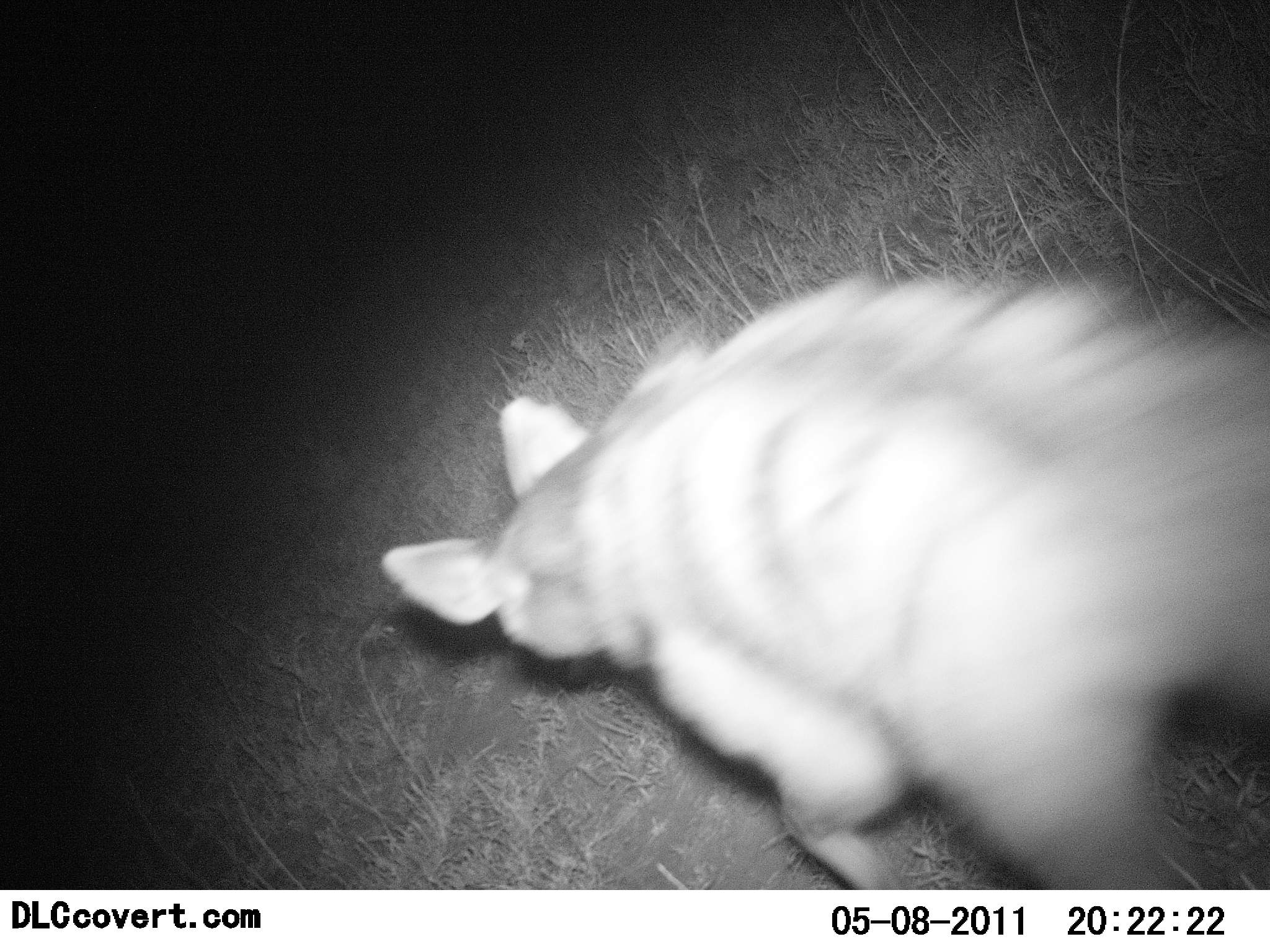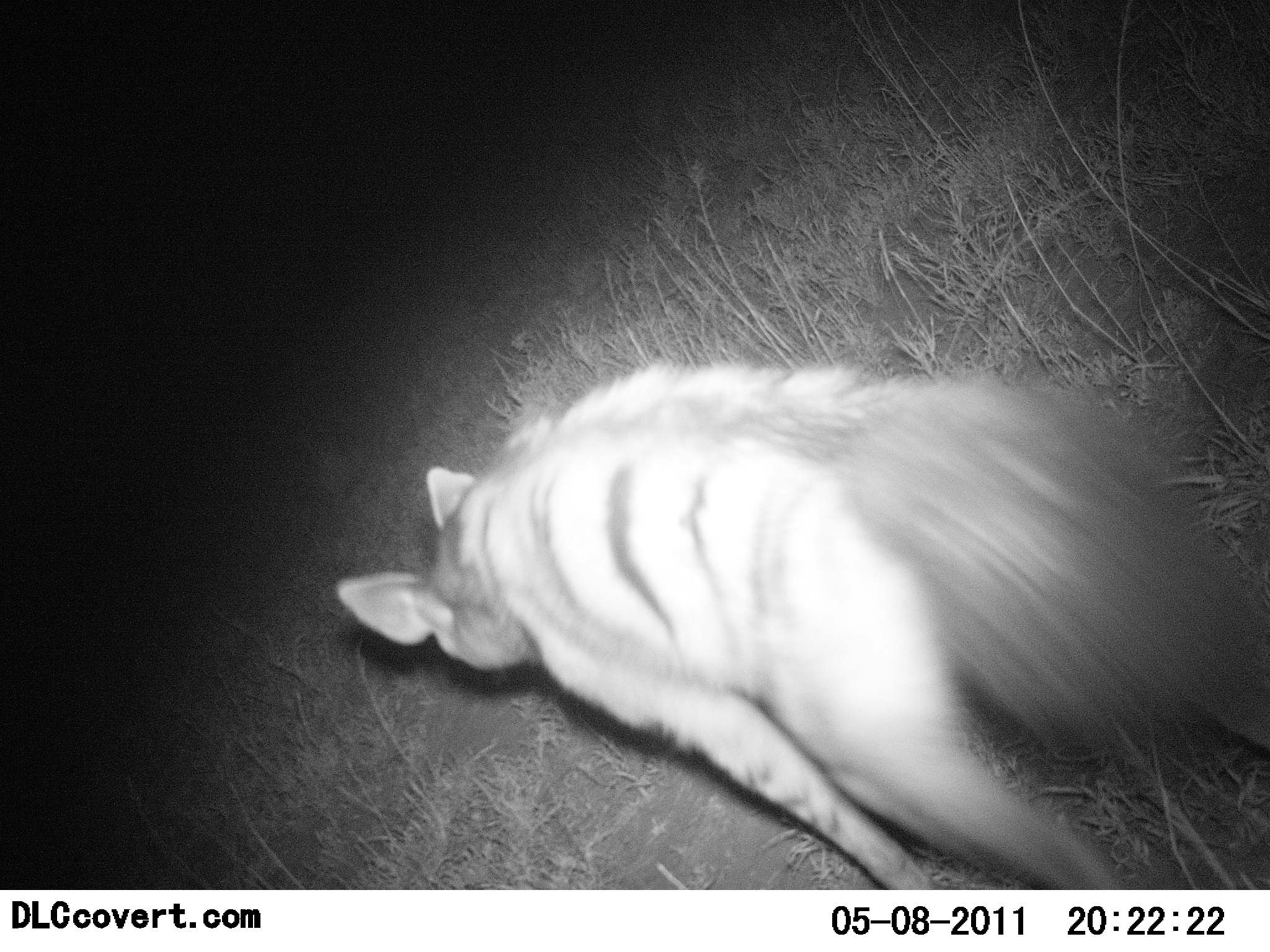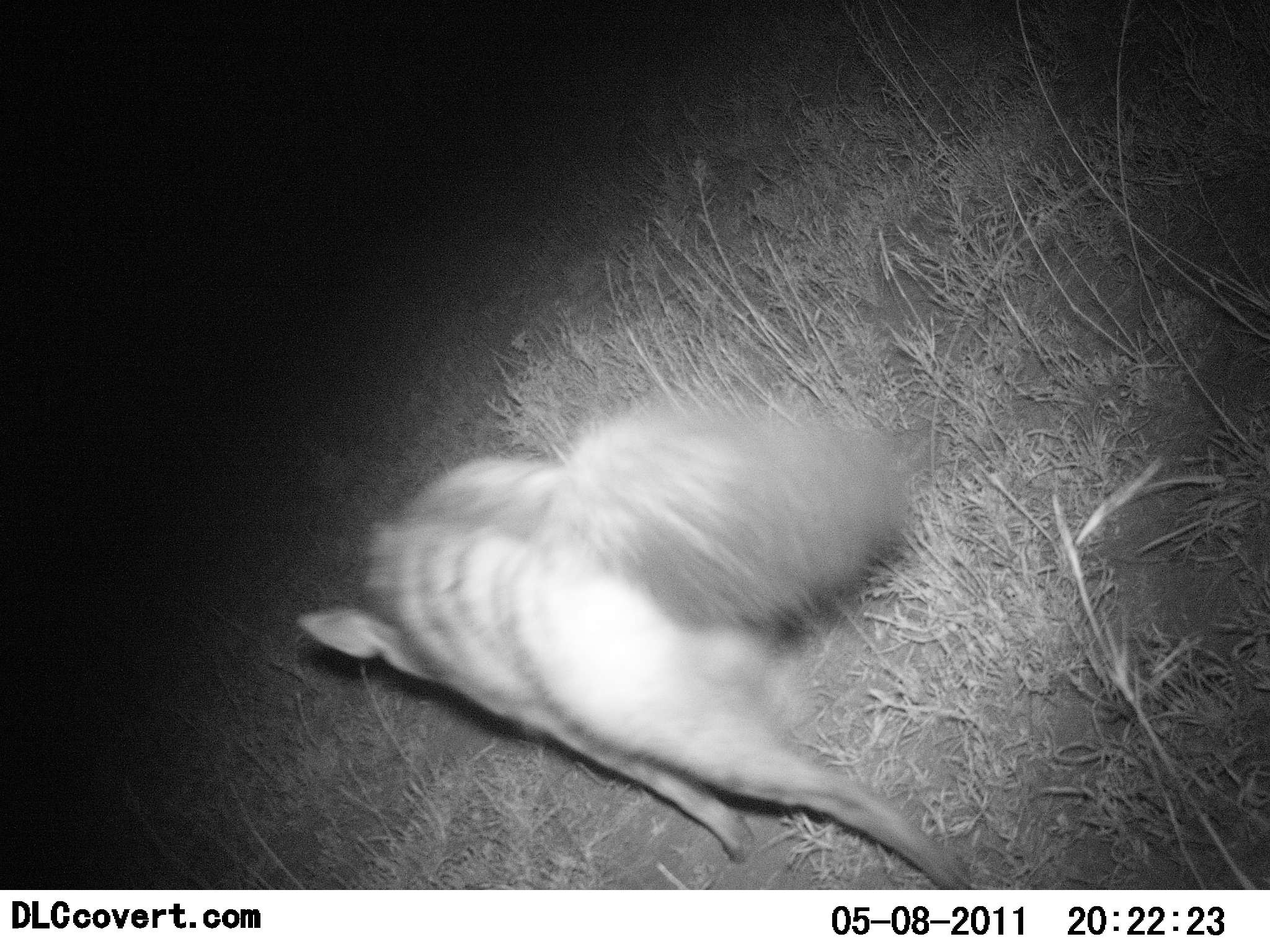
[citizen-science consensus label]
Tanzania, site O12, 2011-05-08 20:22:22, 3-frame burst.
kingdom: Animalia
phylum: Chordata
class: Mammalia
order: Carnivora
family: Hyaenidae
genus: Proteles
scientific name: Proteles cristatus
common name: aardwolf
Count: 1.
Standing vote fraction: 0%.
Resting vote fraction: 0%.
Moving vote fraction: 100%.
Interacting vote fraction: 0%.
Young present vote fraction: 0%.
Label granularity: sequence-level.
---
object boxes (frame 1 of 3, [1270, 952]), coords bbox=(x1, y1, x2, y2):
animal: bbox=(375, 273, 1270, 890)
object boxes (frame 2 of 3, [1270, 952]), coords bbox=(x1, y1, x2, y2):
animal: bbox=(336, 363, 1270, 889)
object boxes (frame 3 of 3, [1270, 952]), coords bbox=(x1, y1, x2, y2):
animal: bbox=(294, 405, 972, 889)